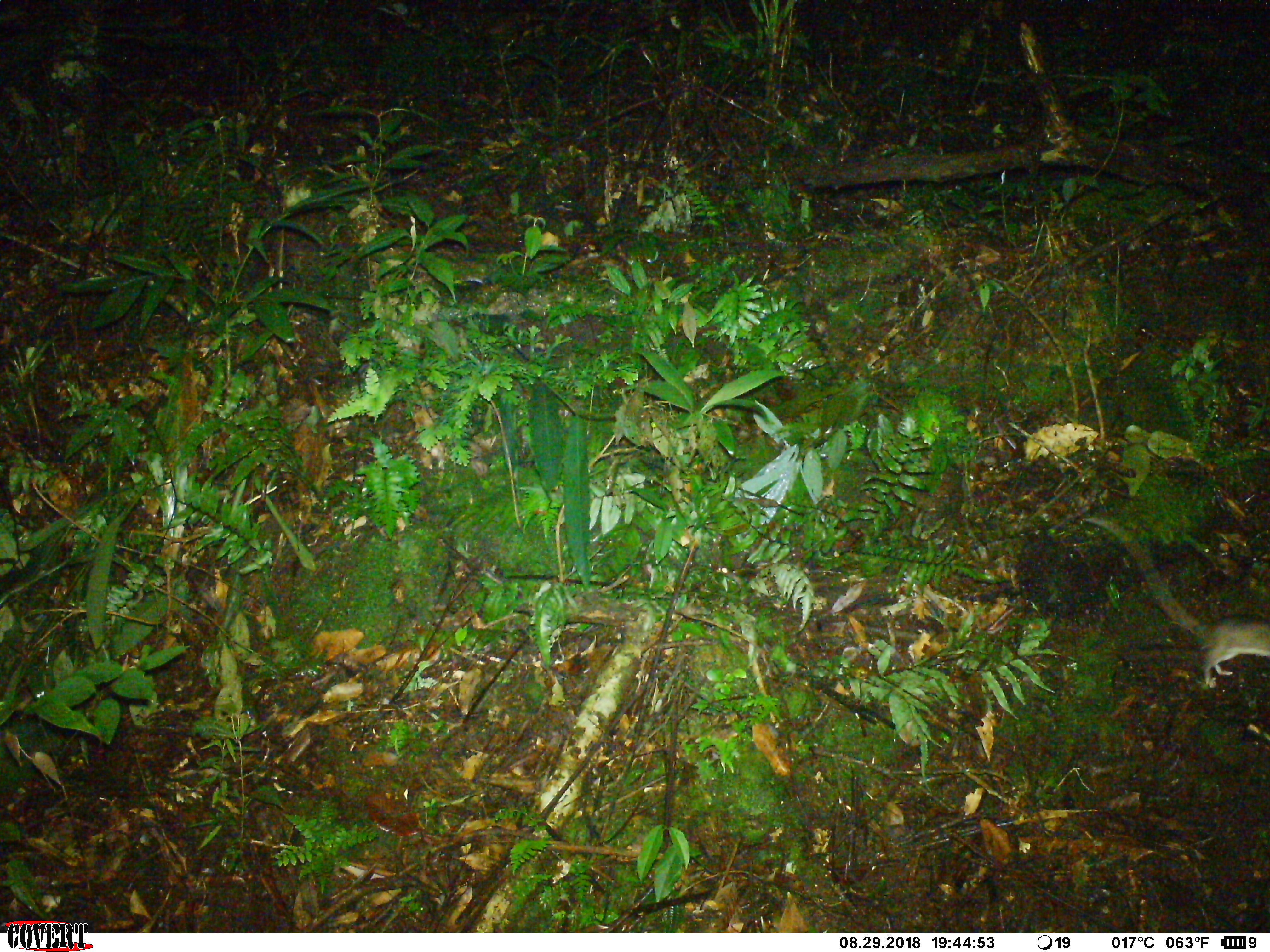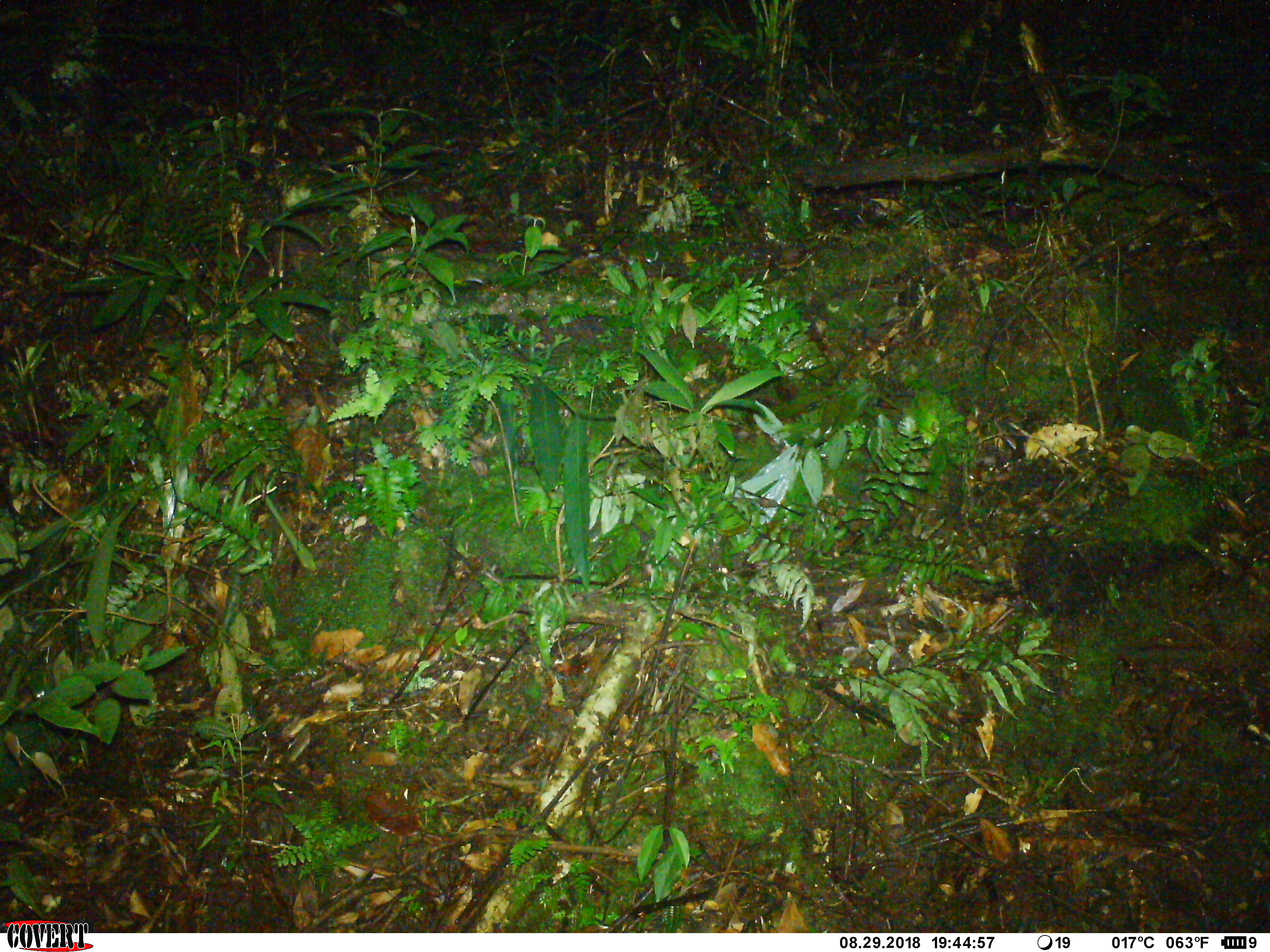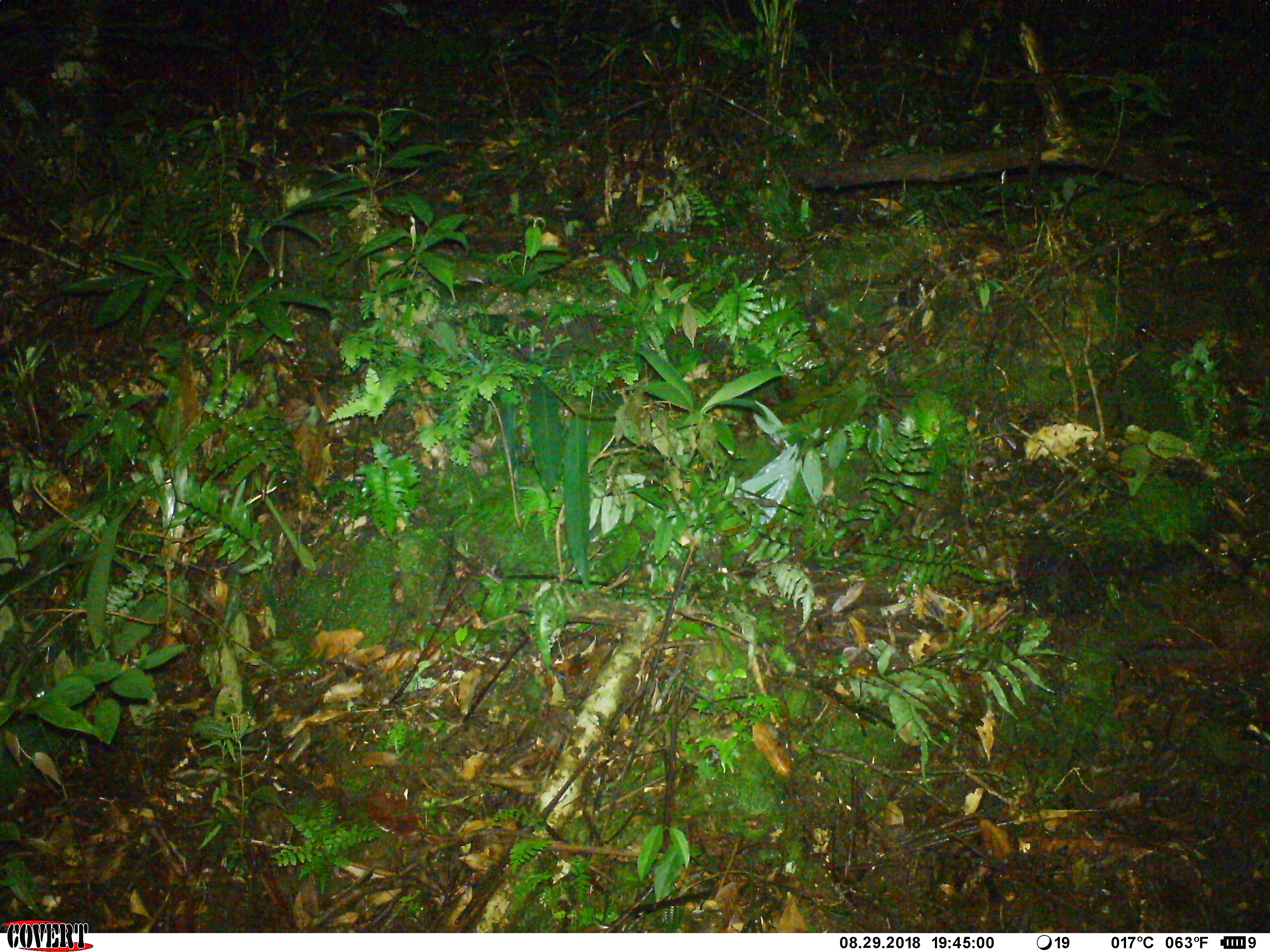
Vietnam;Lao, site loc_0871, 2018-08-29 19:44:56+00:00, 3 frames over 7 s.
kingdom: Animalia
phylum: Chordata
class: Mammalia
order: Rodentia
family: Muridae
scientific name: Muridae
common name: old-world mice and rats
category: unidentified murid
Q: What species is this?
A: Unidentified murid (old-world mice and rats) (Muridae).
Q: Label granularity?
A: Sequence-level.